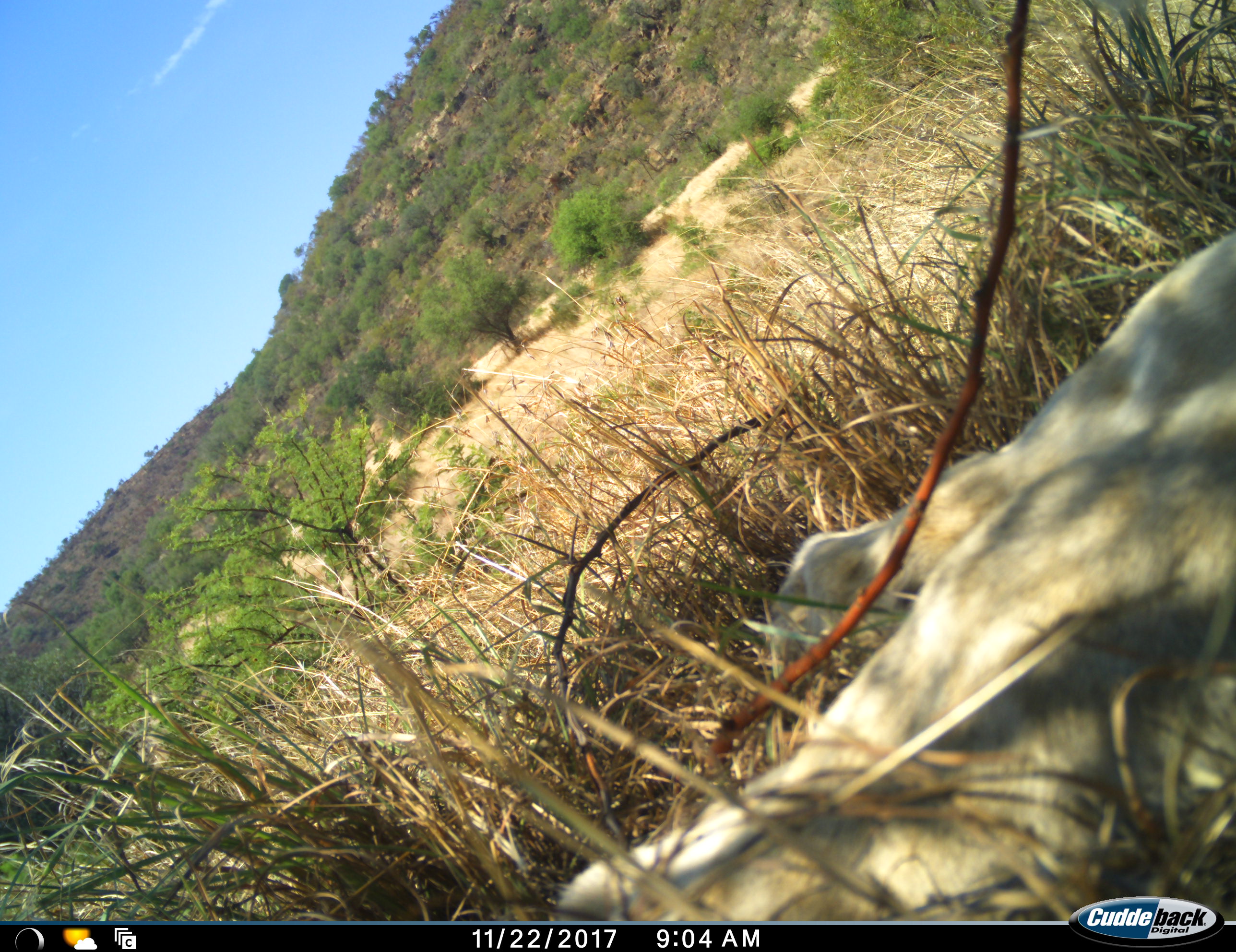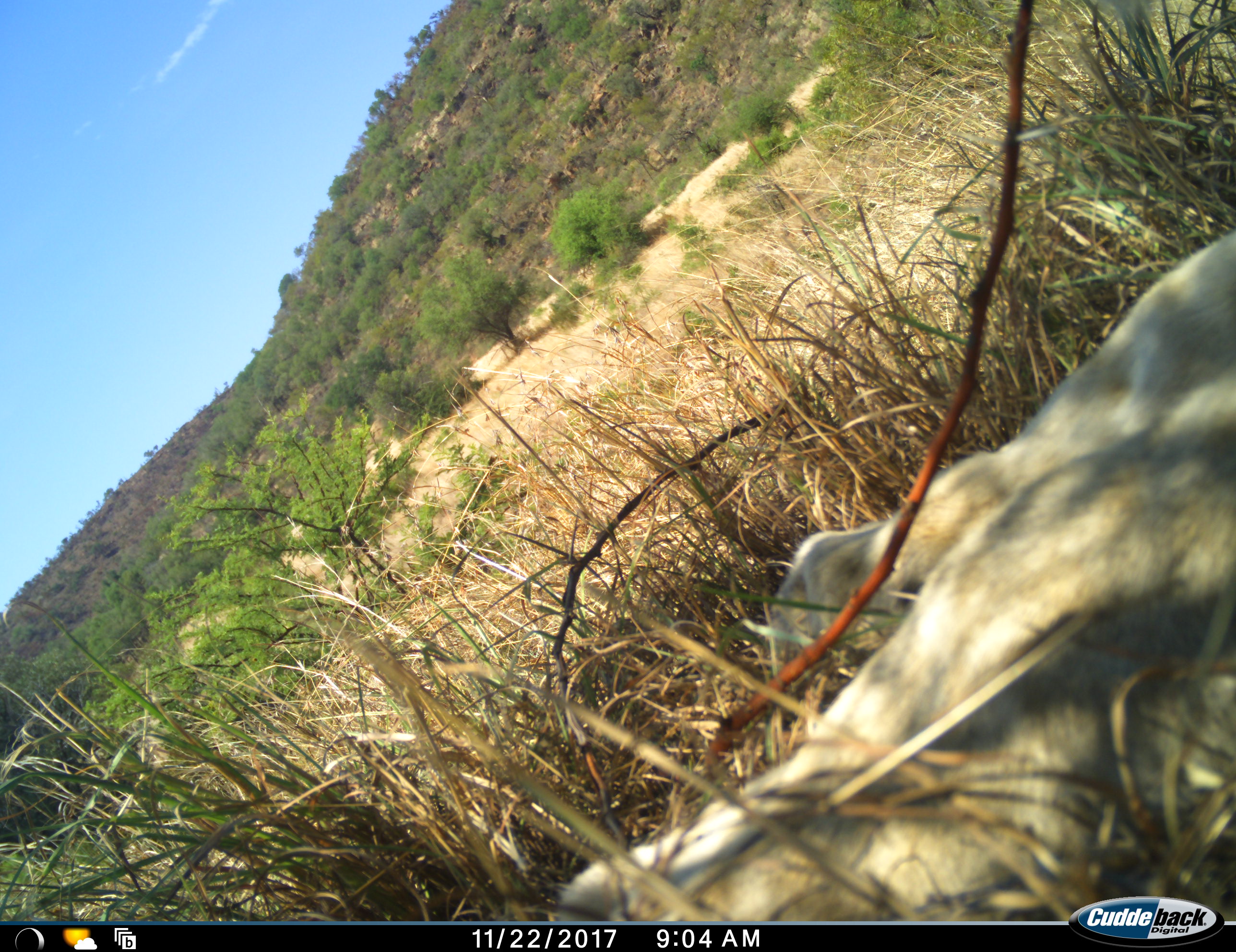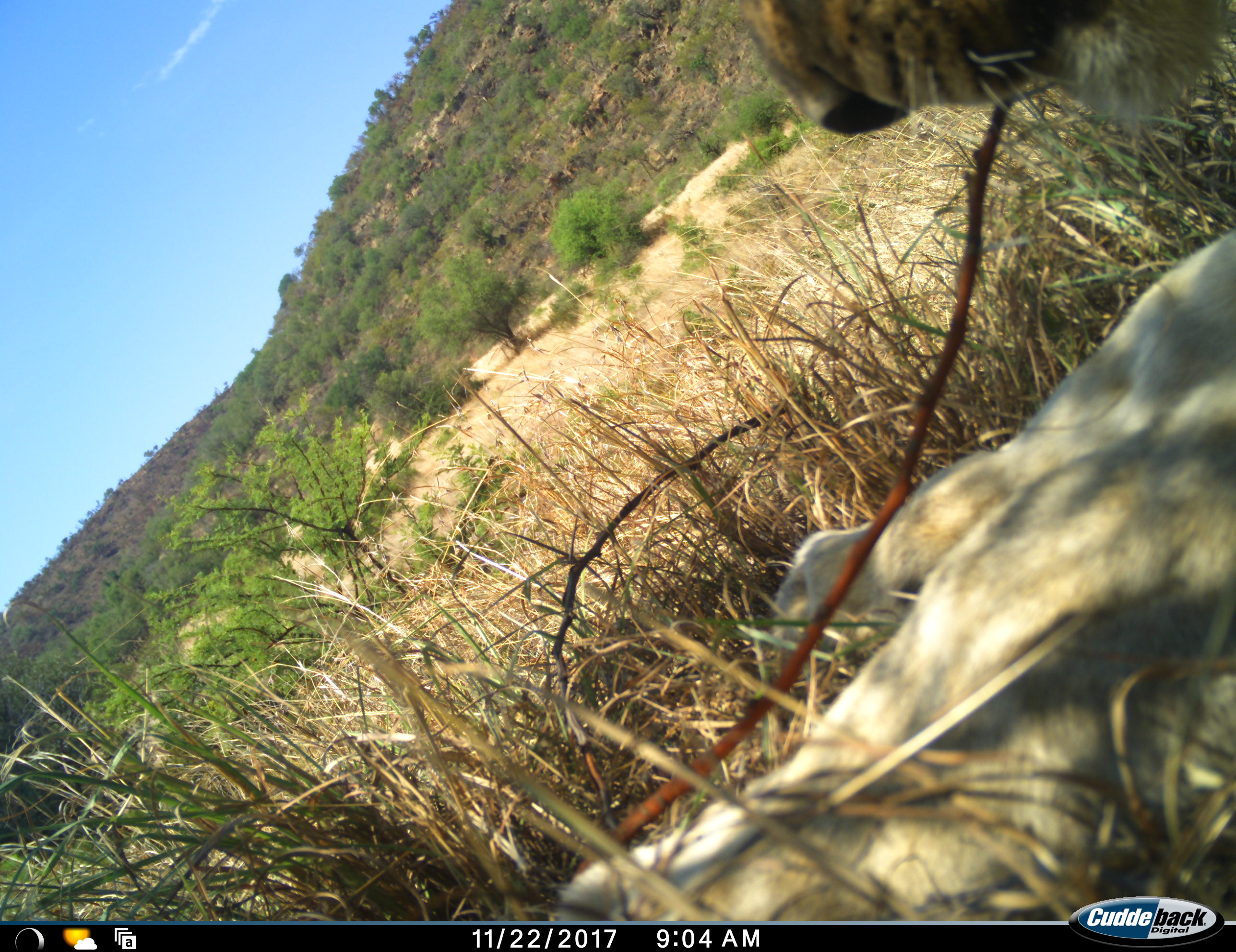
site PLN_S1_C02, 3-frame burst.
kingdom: Animalia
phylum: Chordata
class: Mammalia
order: Carnivora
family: Felidae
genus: Panthera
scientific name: Panthera leo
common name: lion male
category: lionmale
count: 1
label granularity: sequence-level